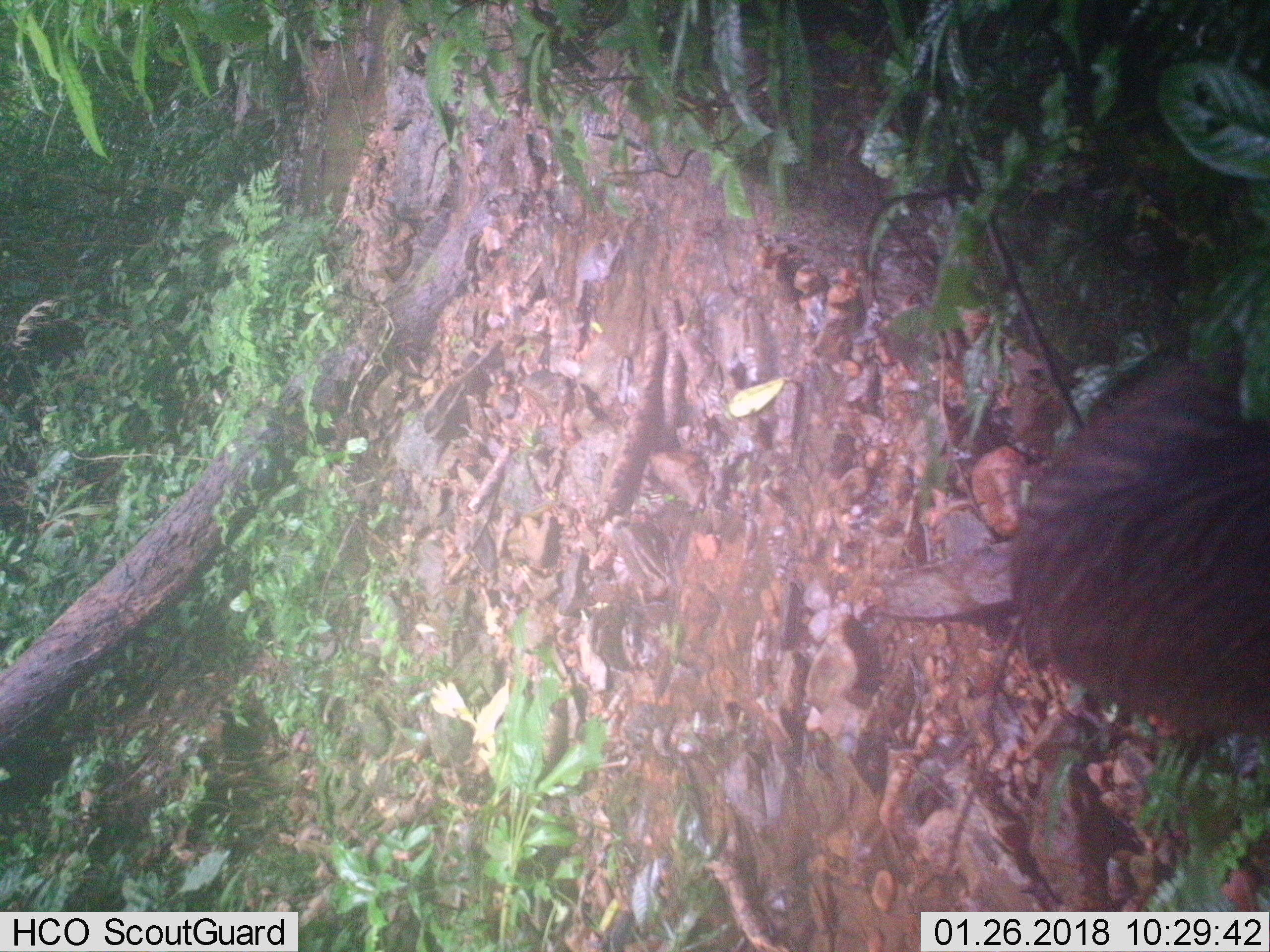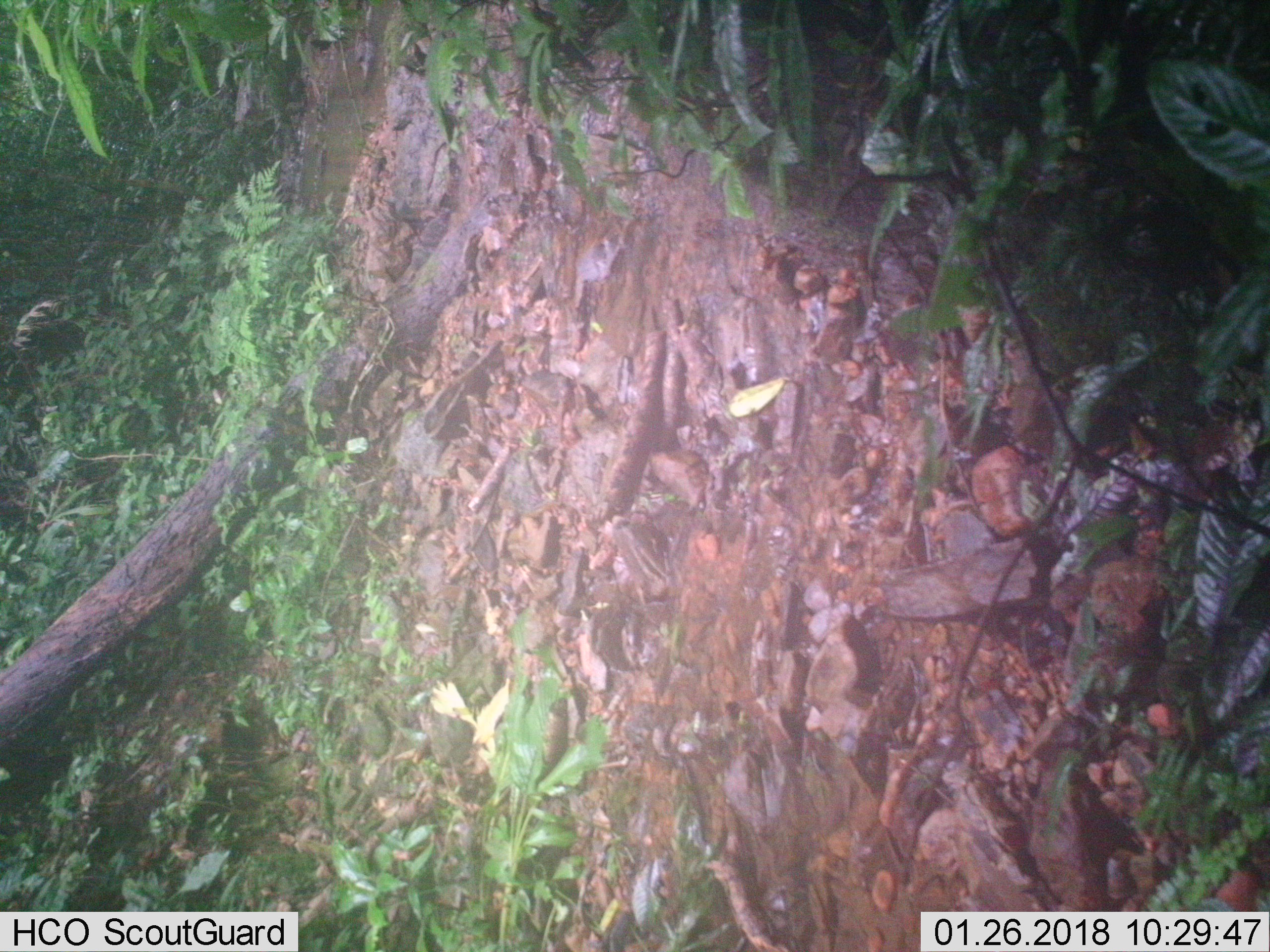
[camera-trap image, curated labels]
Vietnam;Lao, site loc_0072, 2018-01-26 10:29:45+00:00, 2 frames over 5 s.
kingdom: Animalia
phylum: Chordata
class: Mammalia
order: Artiodactyla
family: Suidae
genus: Sus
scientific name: Sus scrofa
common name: eurasian wild pig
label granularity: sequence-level